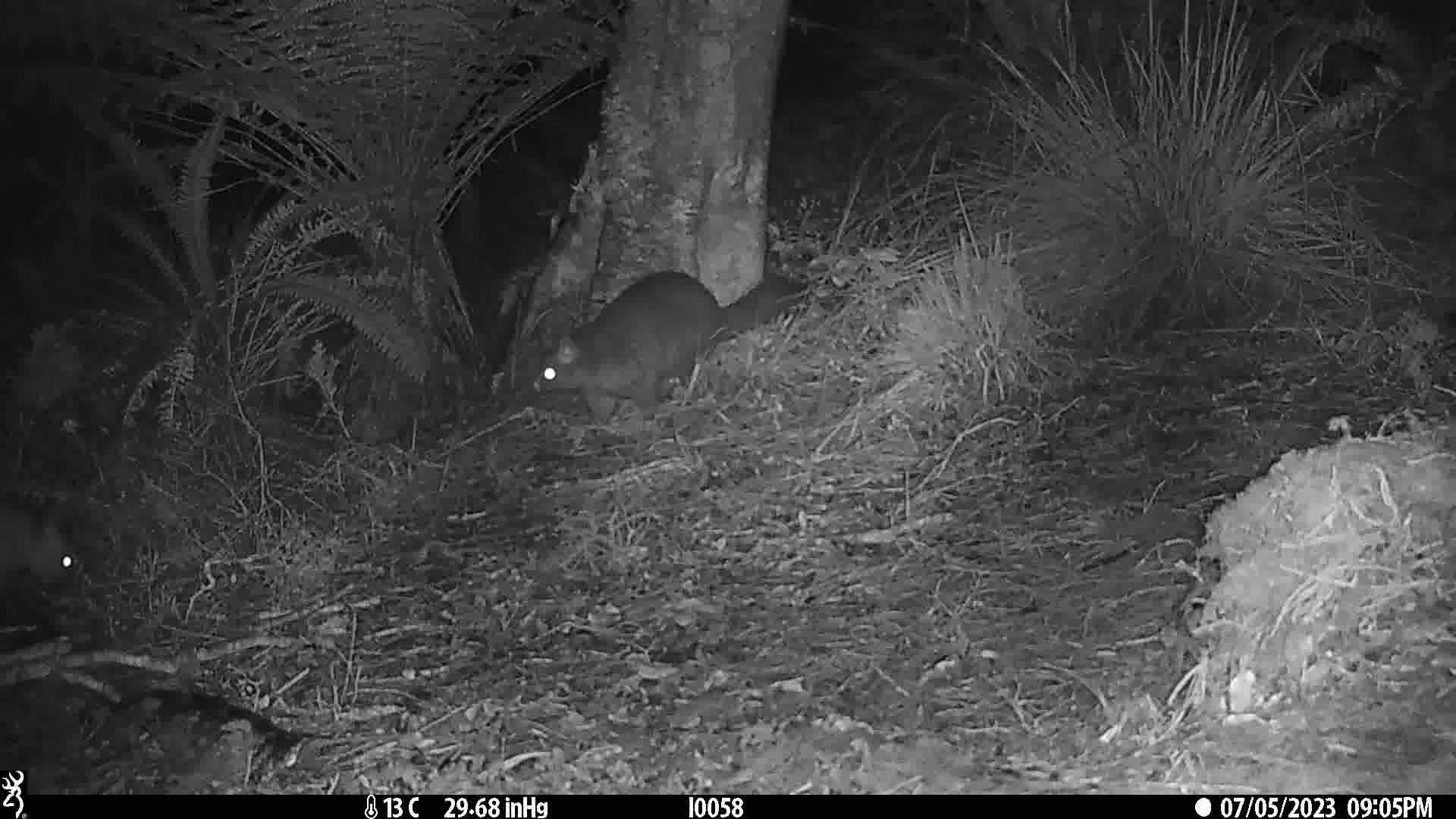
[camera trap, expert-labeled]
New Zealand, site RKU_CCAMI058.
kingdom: Animalia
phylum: Chordata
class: Mammalia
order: Diprotodontia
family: Phalangeridae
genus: Trichosurus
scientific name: Trichosurus vulpecula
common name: common brushtail possum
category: possum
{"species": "possum (common brushtail possum) (Trichosurus vulpecula)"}